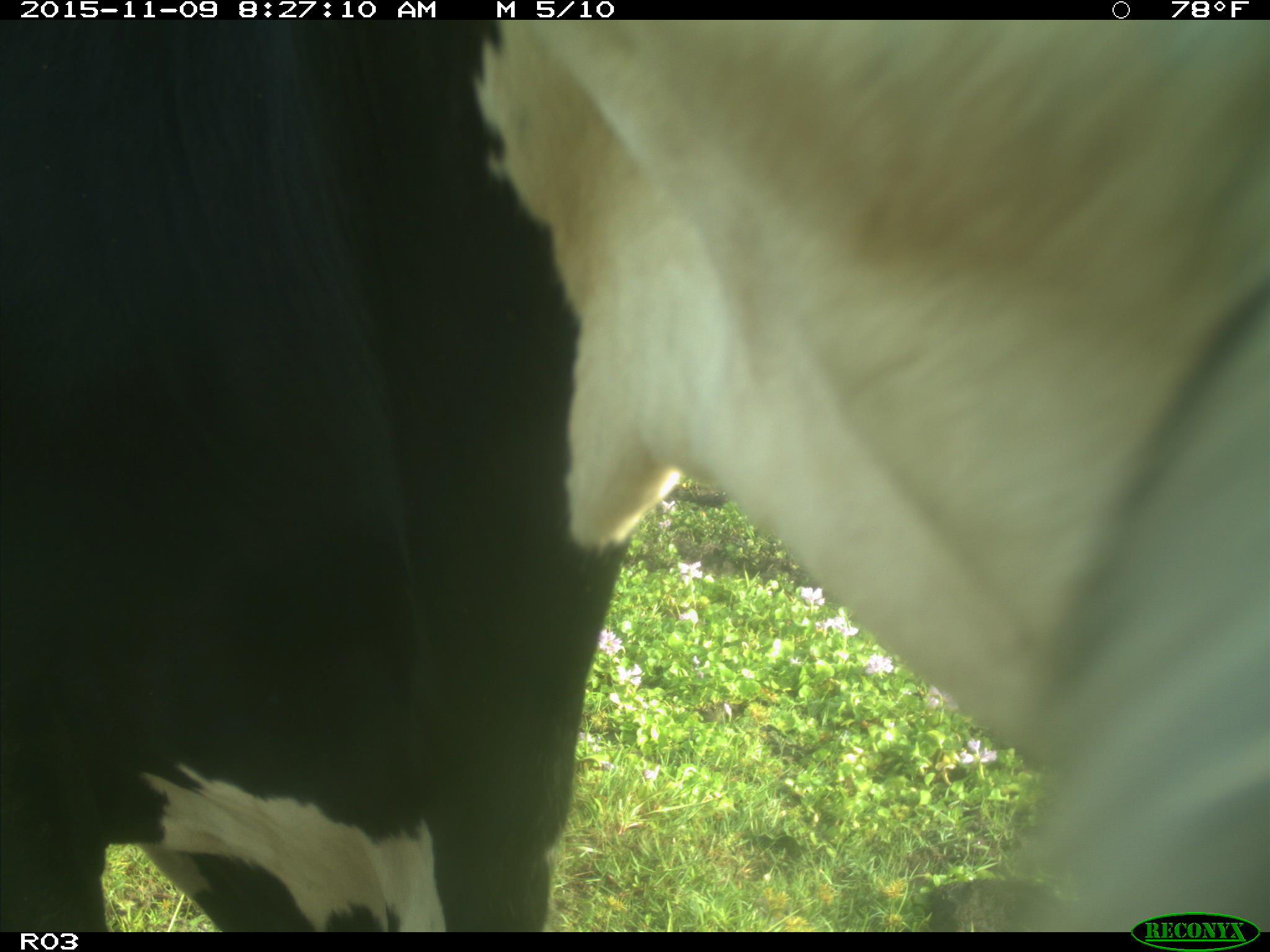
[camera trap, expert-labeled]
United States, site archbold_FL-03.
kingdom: Animalia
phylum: Chordata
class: Mammalia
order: Artiodactyla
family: Bovidae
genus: Bos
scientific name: Bos taurus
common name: domestic cow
Bos taurus (domestic cow).